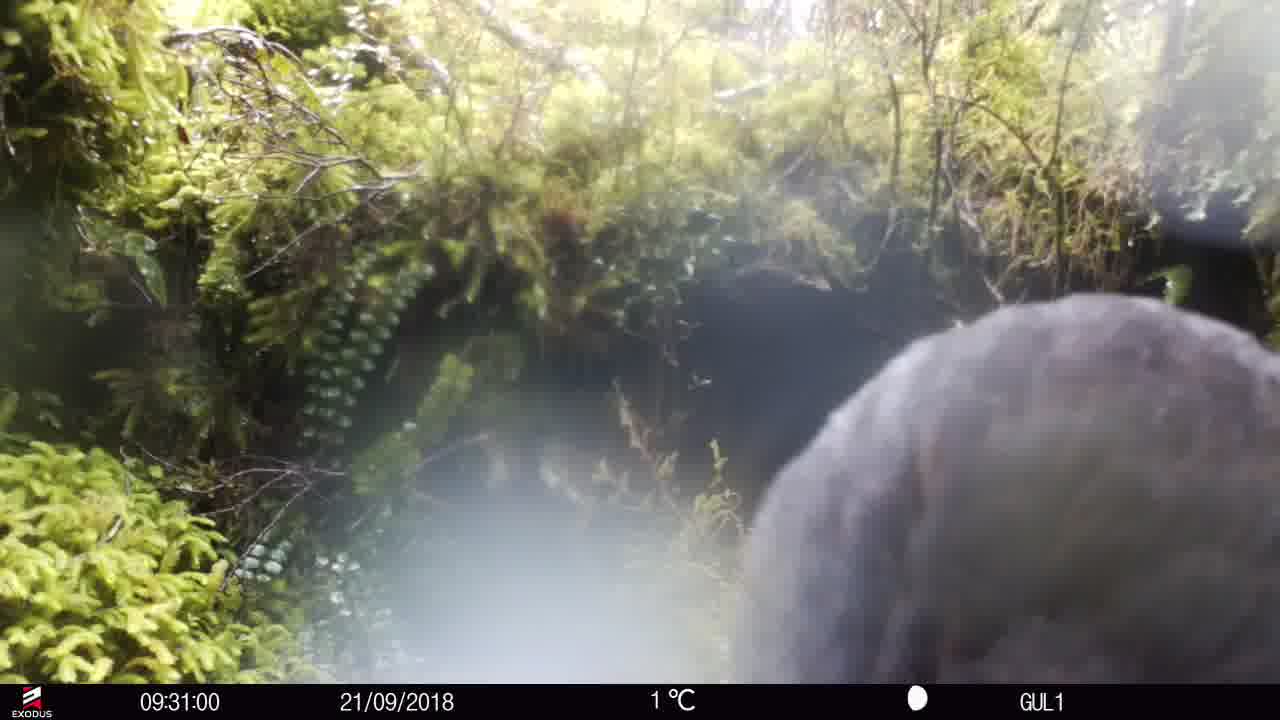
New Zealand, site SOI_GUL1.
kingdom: Animalia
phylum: Chordata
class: Aves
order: Gruiformes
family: Rallidae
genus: Gallirallus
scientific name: Gallirallus australis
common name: weka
Weka (Gallirallus australis).